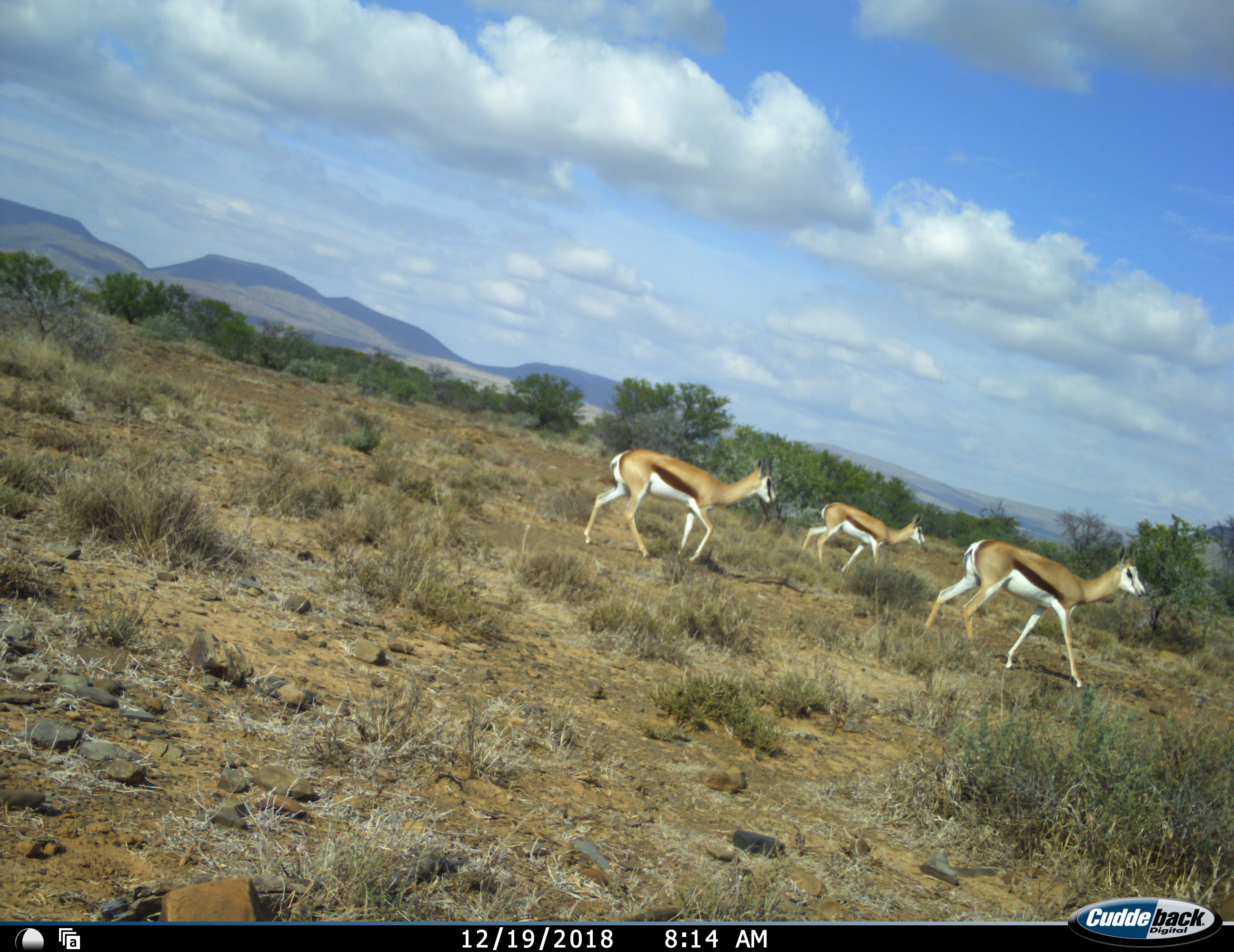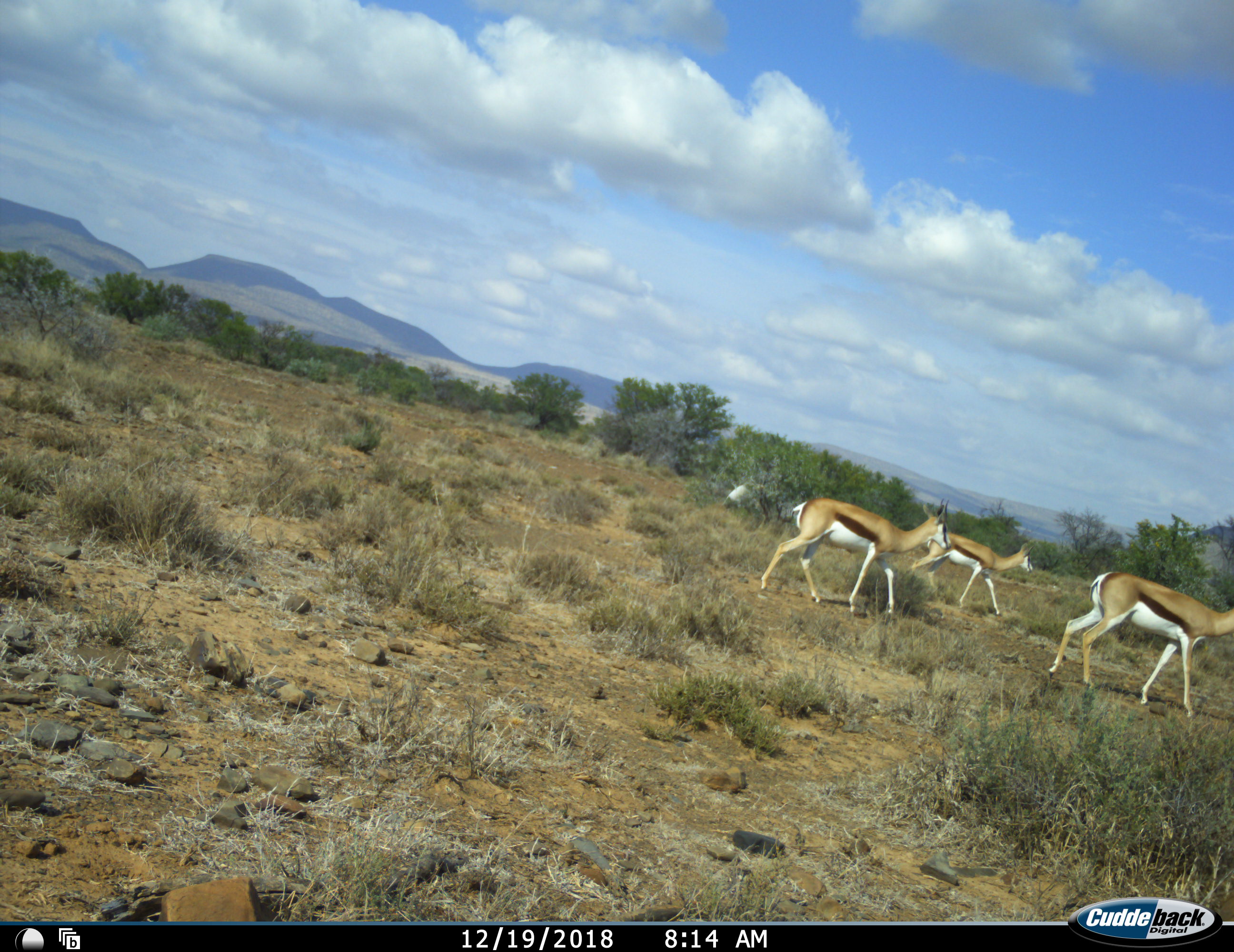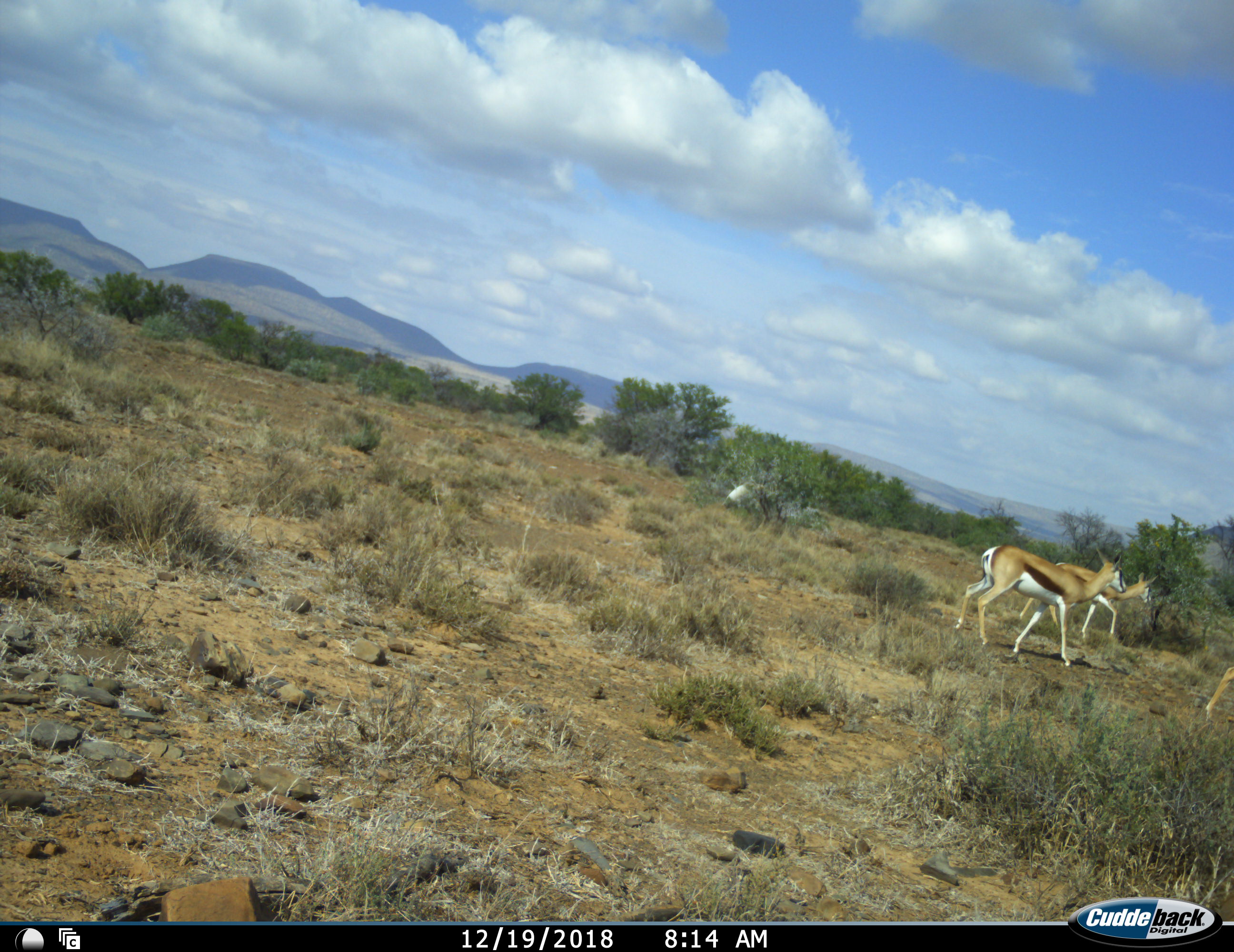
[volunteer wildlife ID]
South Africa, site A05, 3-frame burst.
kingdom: Animalia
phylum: Chordata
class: Mammalia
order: Artiodactyla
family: Bovidae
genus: Antidorcas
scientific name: Antidorcas marsupialis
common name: springbok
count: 3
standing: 0%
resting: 0%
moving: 100%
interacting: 0%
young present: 10%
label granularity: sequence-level